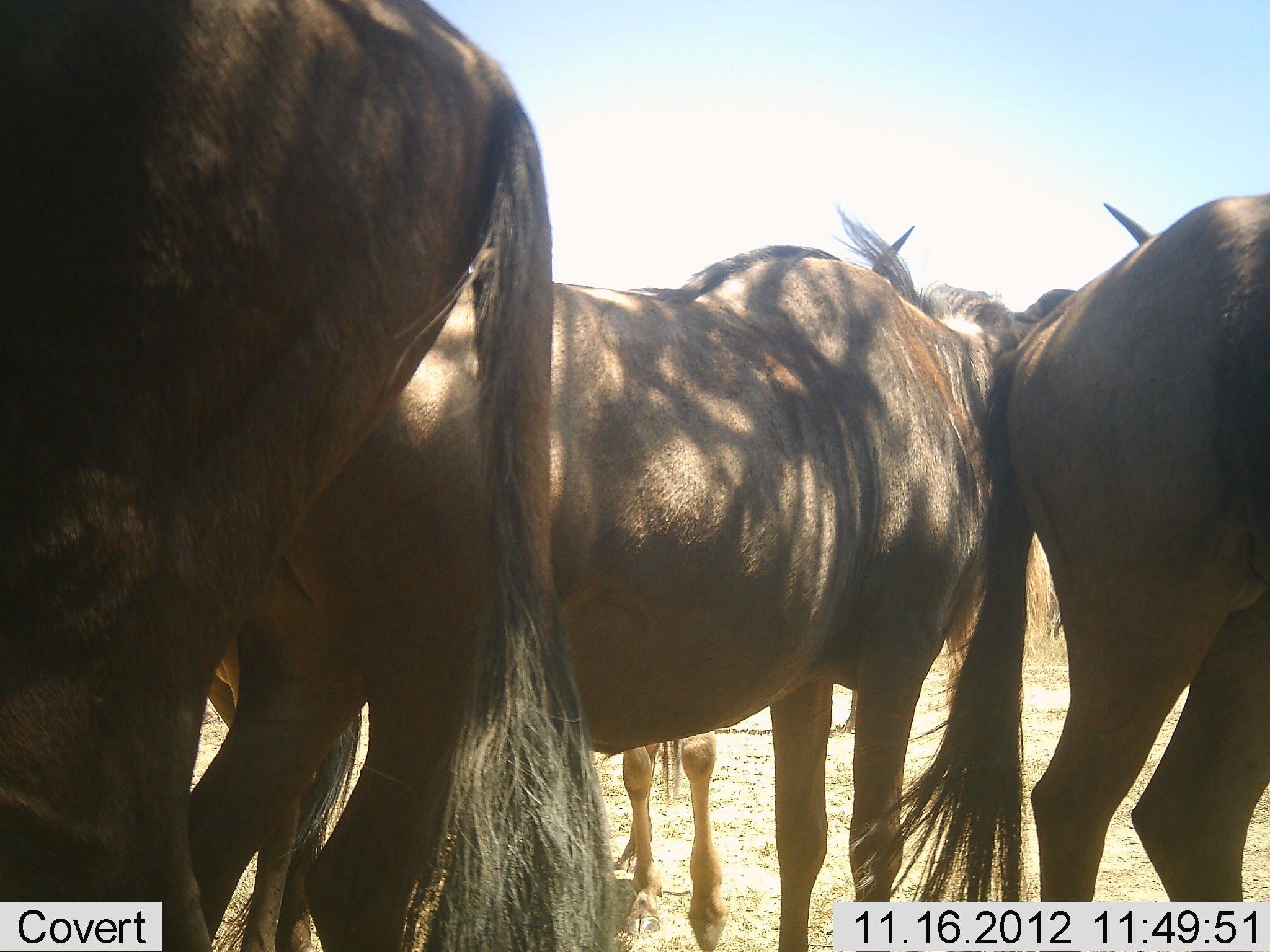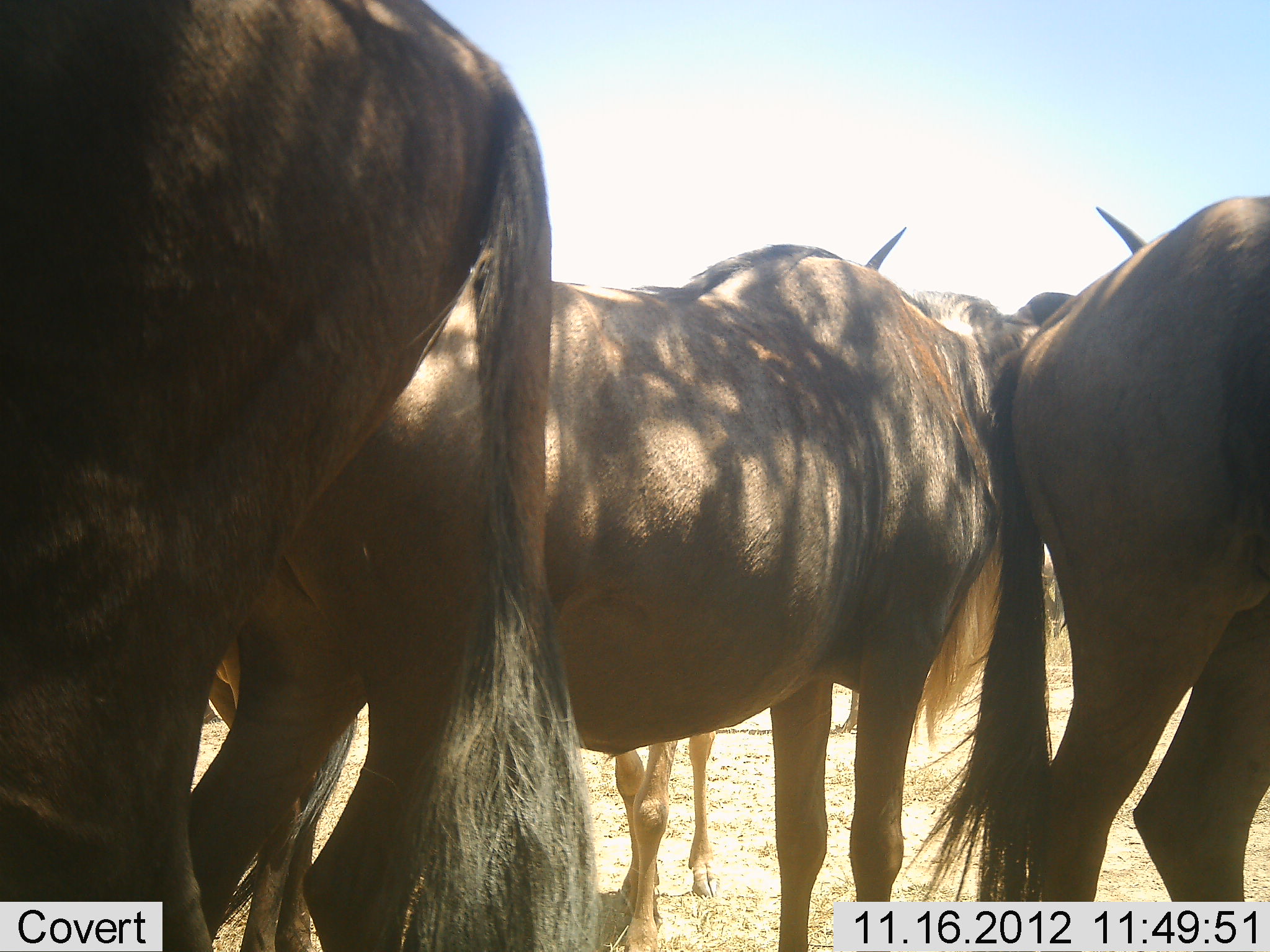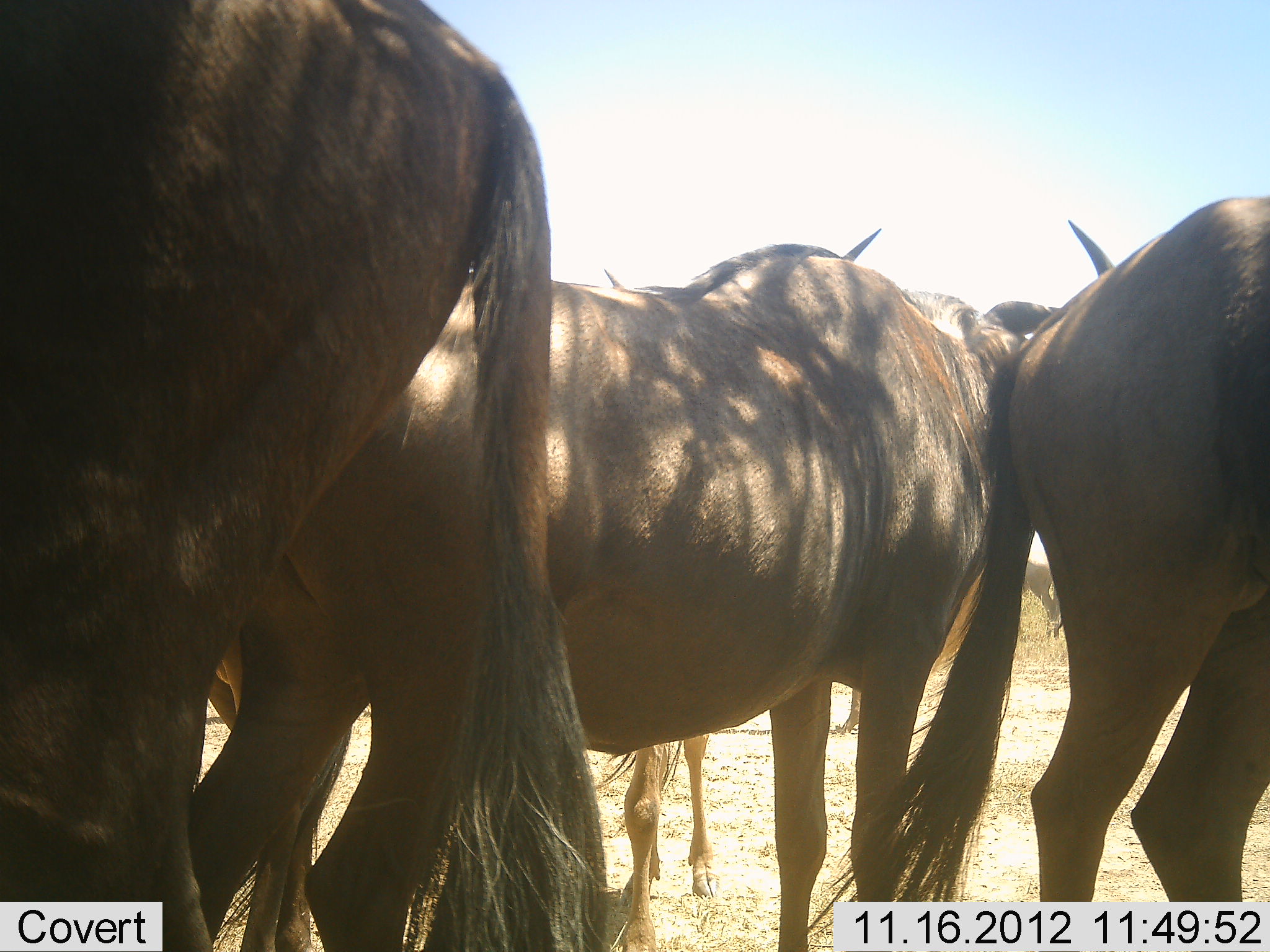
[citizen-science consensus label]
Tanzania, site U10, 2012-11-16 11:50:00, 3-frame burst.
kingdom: Animalia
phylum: Chordata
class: Mammalia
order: Artiodactyla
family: Bovidae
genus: Connochaetes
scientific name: Connochaetes taurinus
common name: blue wildebeest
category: wildebeest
Wildebeest (blue wildebeest) (Connochaetes taurinus), count 5. Behavior (volunteer vote fractions): standing 100%, resting 0%, moving 0%, interacting 10%. Young present (vote fraction): 30%. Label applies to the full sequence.